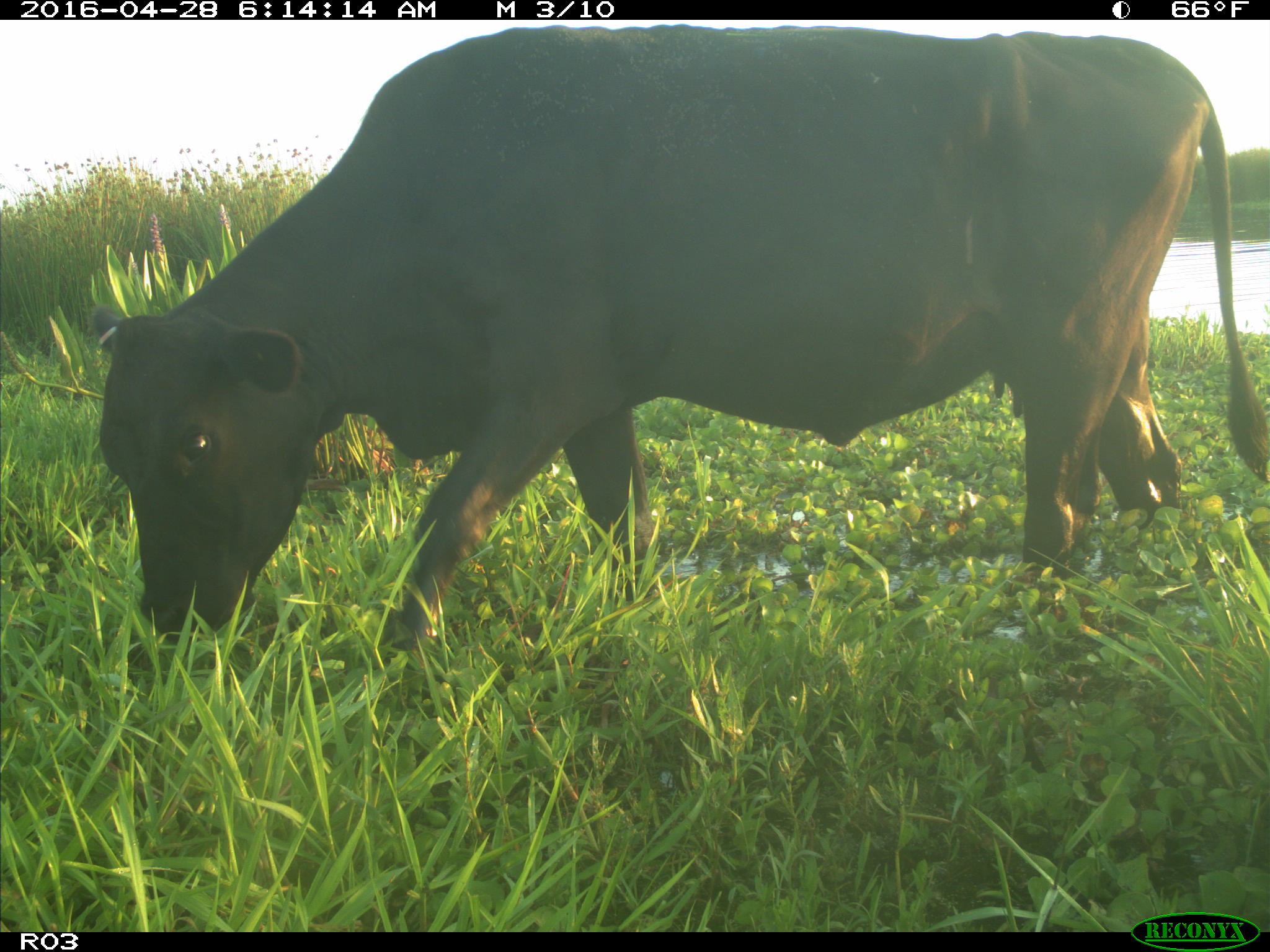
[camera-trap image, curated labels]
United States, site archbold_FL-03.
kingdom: Animalia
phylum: Chordata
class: Mammalia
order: Artiodactyla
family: Bovidae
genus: Bos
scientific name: Bos taurus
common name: domestic cow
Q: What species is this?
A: Bos taurus (domestic cow).